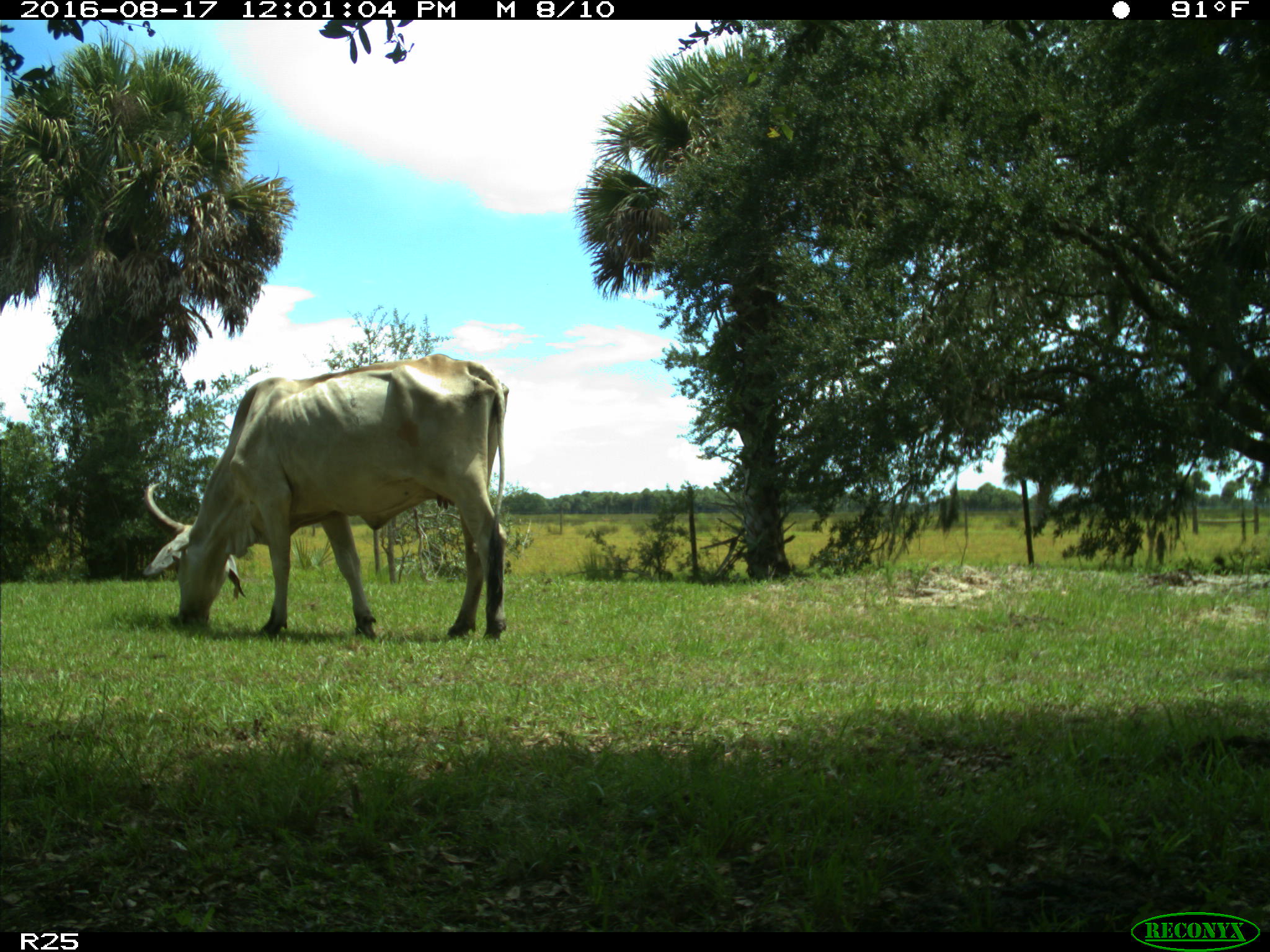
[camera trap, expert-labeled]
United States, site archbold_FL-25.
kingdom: Animalia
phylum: Chordata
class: Mammalia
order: Artiodactyla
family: Bovidae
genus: Bos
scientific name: Bos taurus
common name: domestic cow